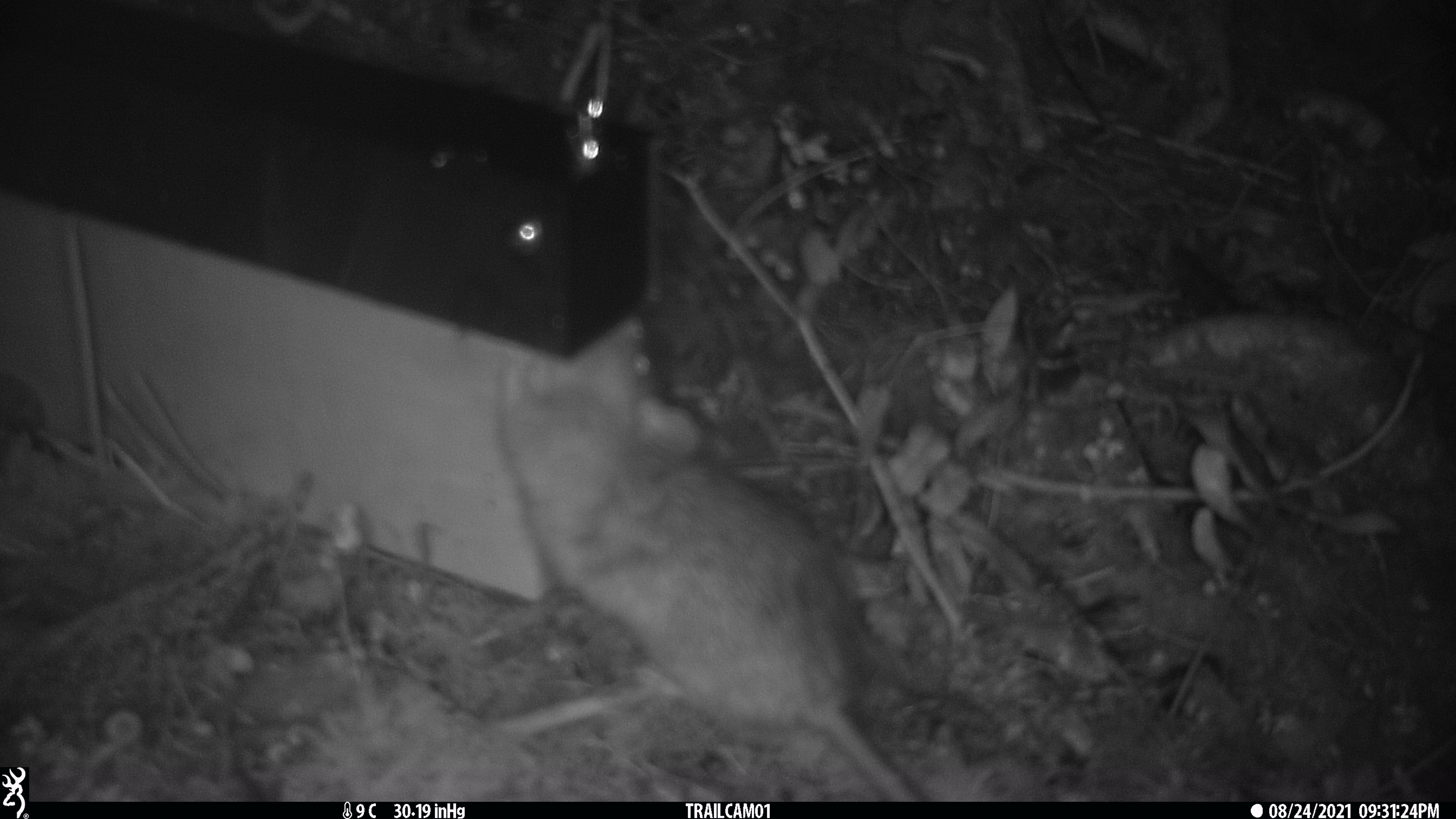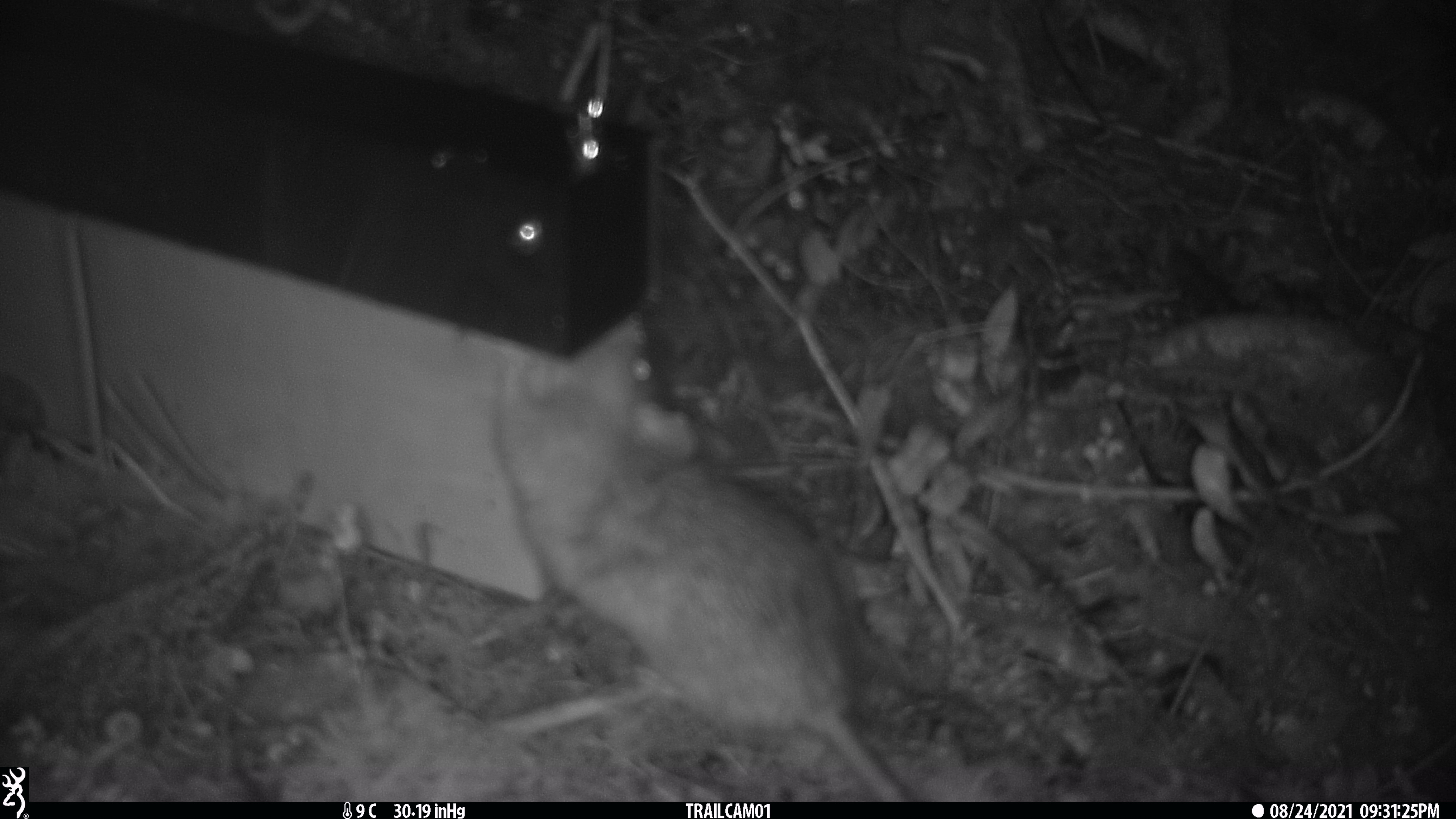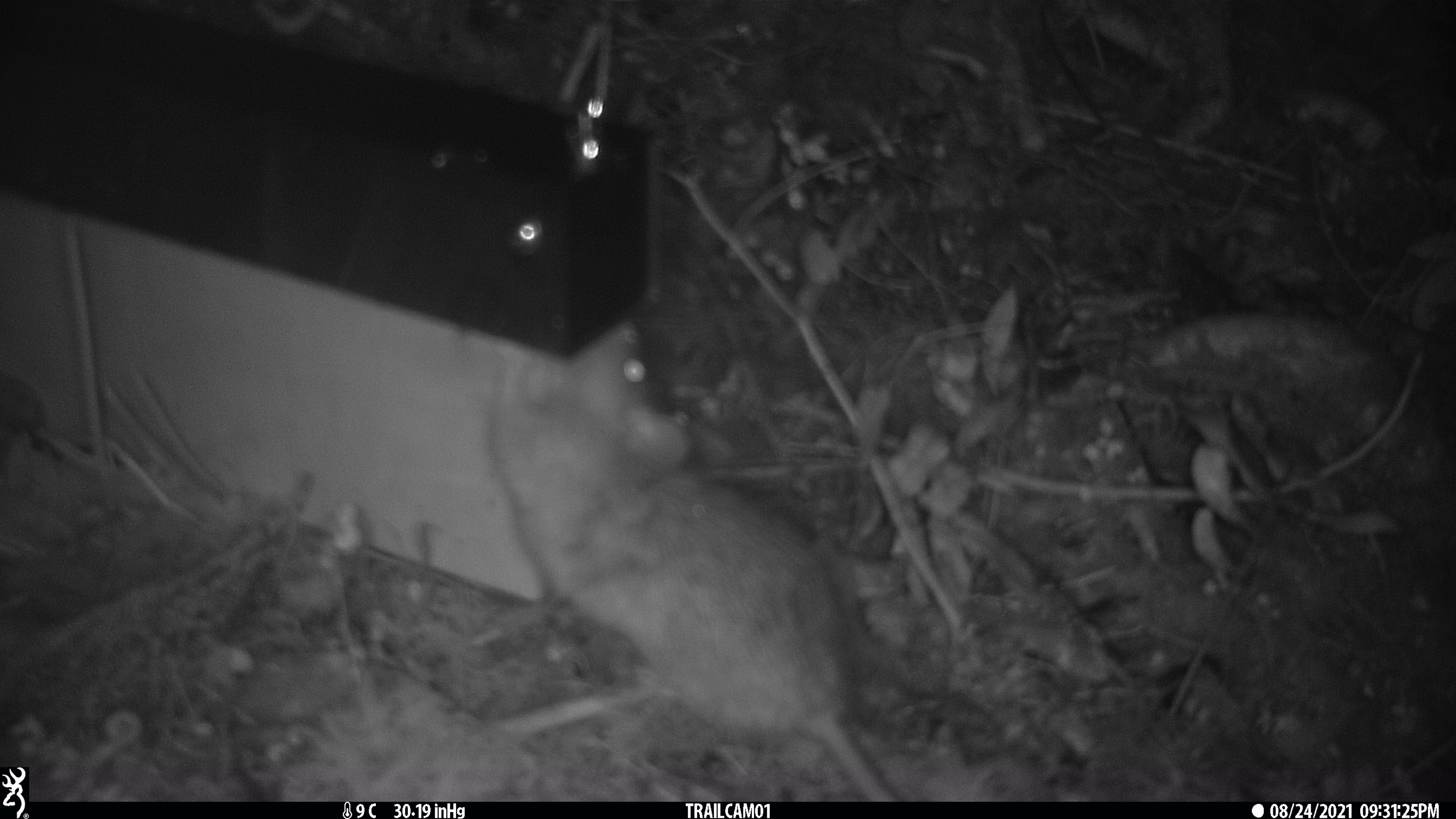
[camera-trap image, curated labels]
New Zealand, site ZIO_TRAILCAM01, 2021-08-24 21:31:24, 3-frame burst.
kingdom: Animalia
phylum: Chordata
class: Mammalia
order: Rodentia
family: Muridae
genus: Rattus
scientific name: Rattus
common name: rat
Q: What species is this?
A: Rat (Rattus).